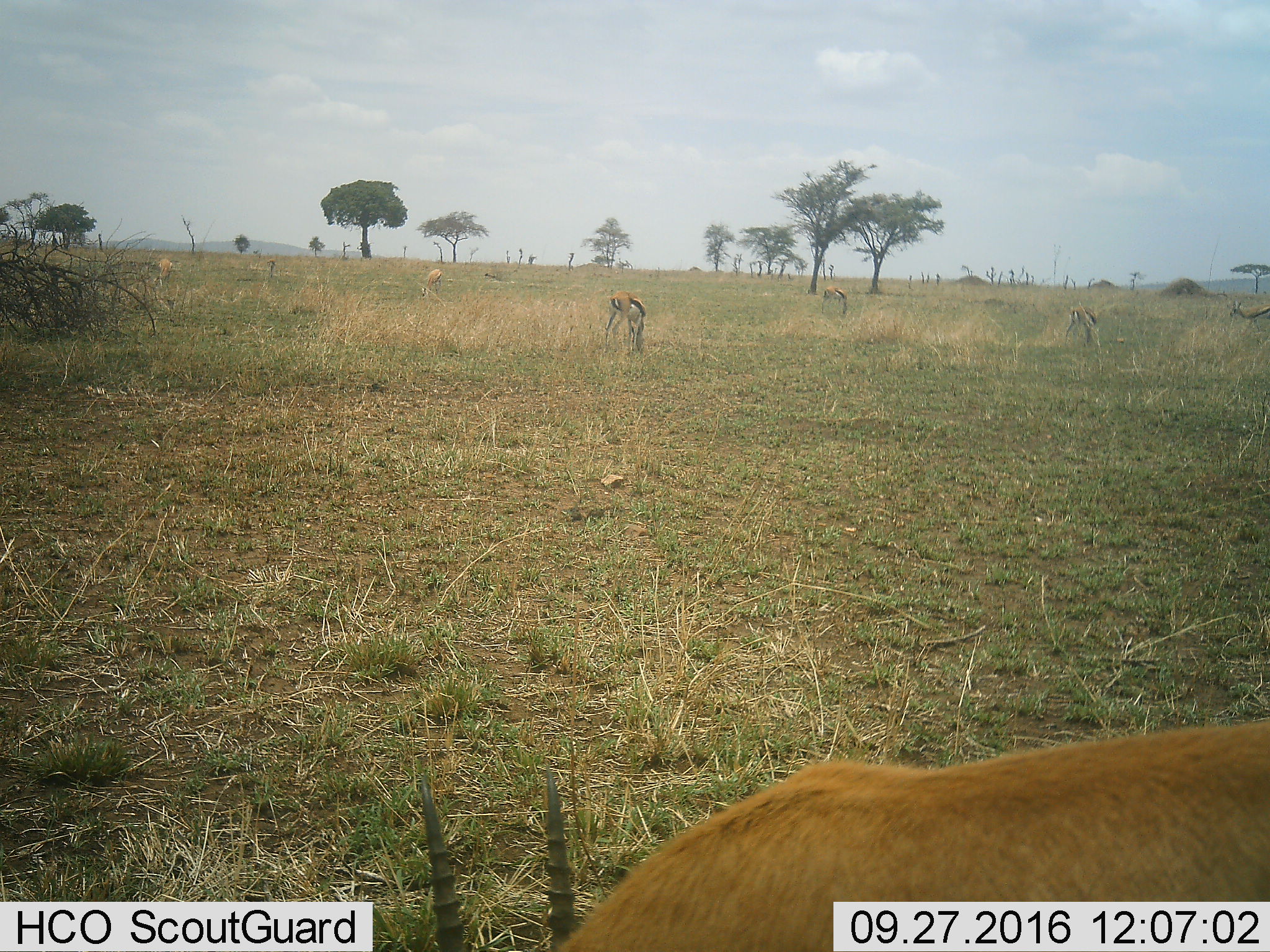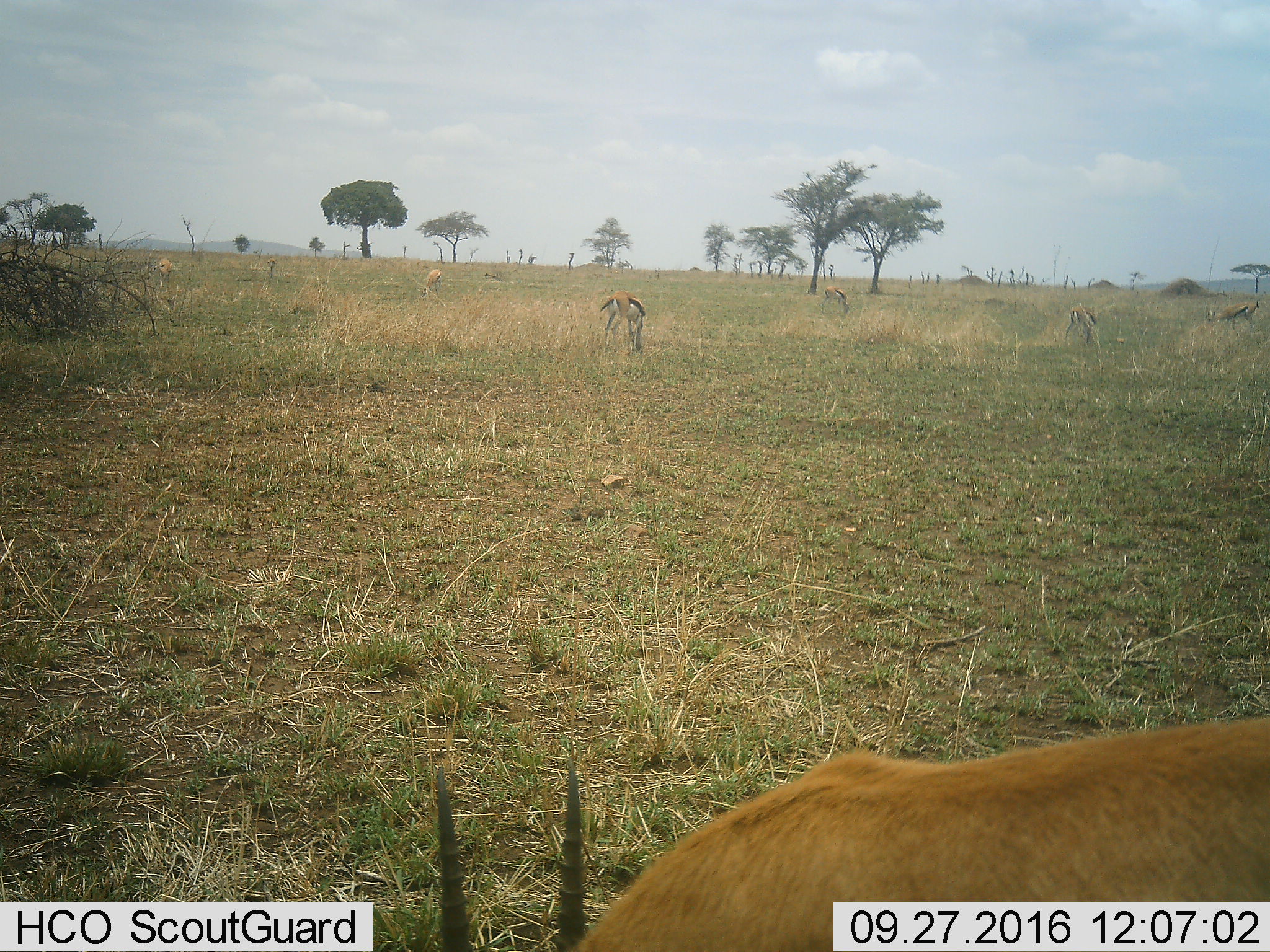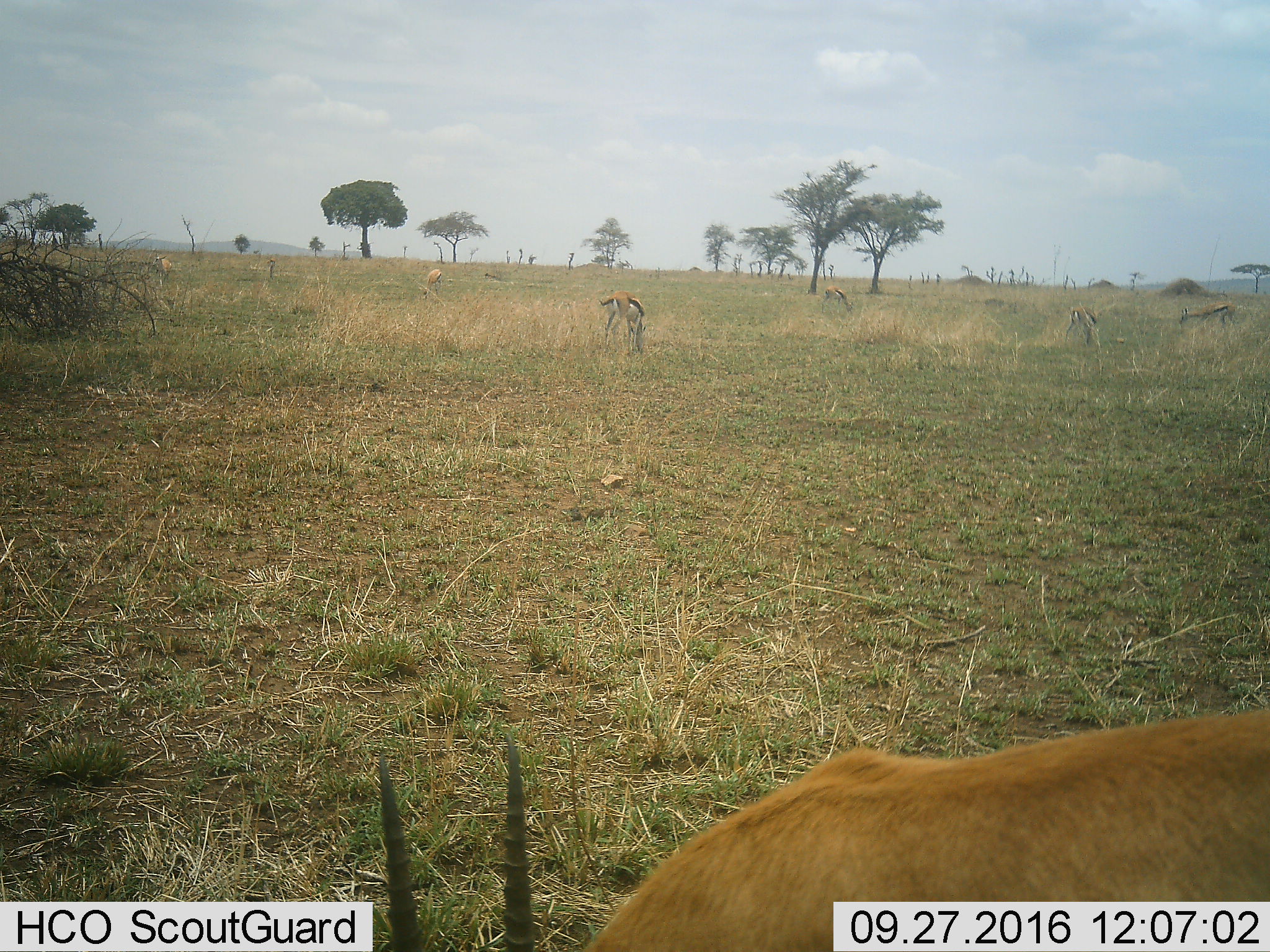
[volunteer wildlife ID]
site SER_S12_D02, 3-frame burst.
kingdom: Animalia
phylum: Chordata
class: Mammalia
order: Artiodactyla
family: Bovidae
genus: Eudorcas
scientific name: Eudorcas thomsonii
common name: thomson's gazelle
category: gazellethomsons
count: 7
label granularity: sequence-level